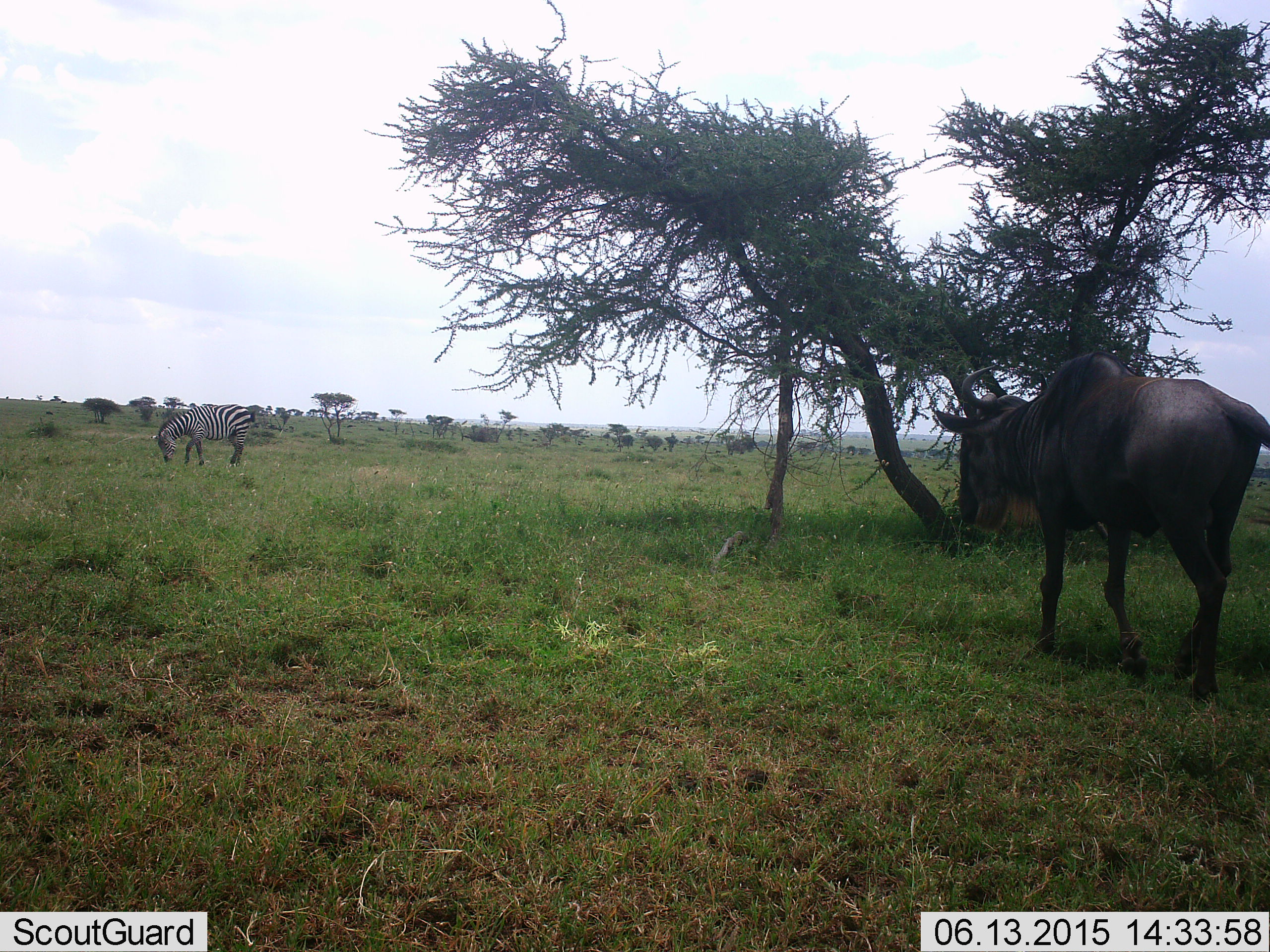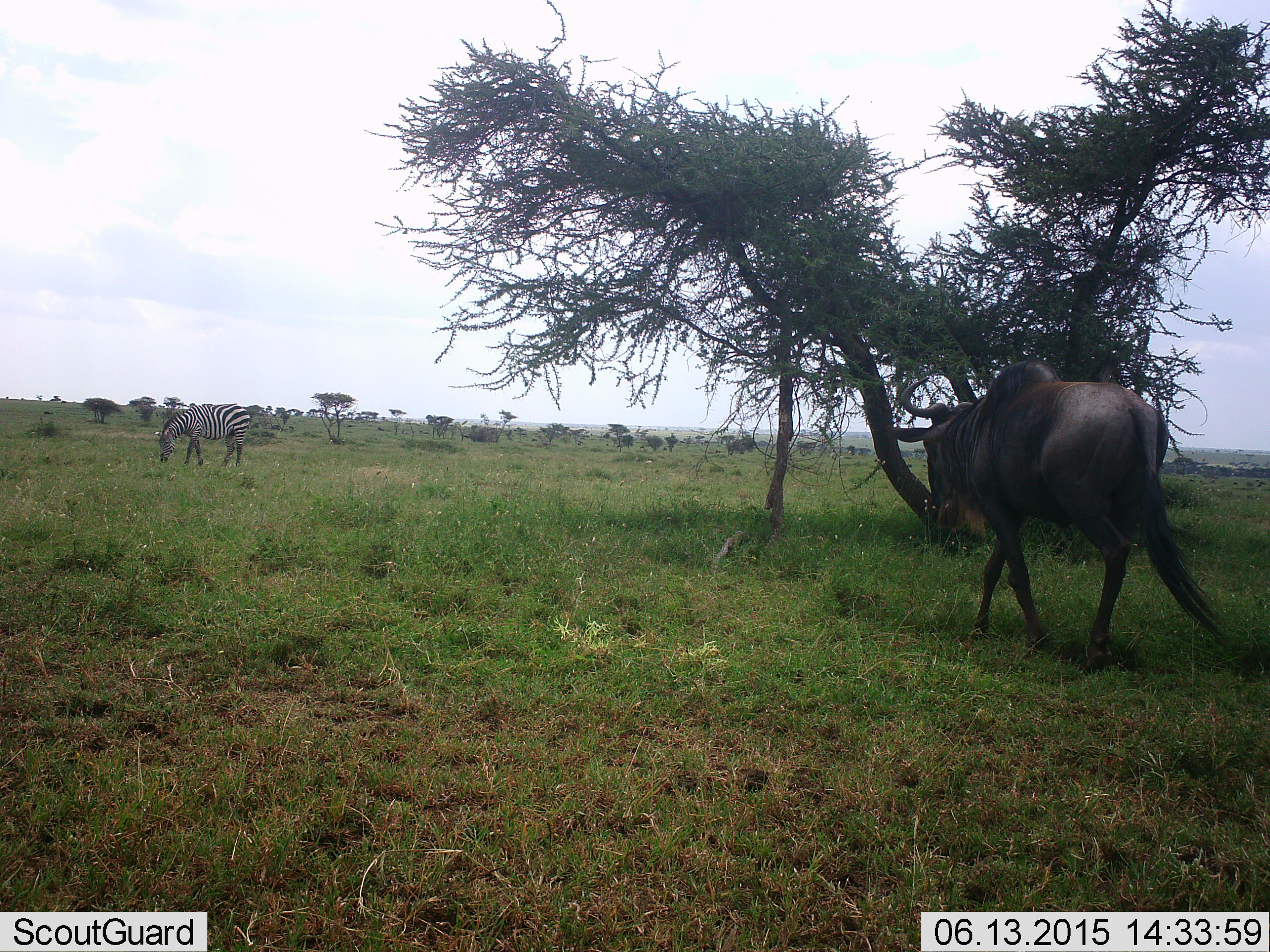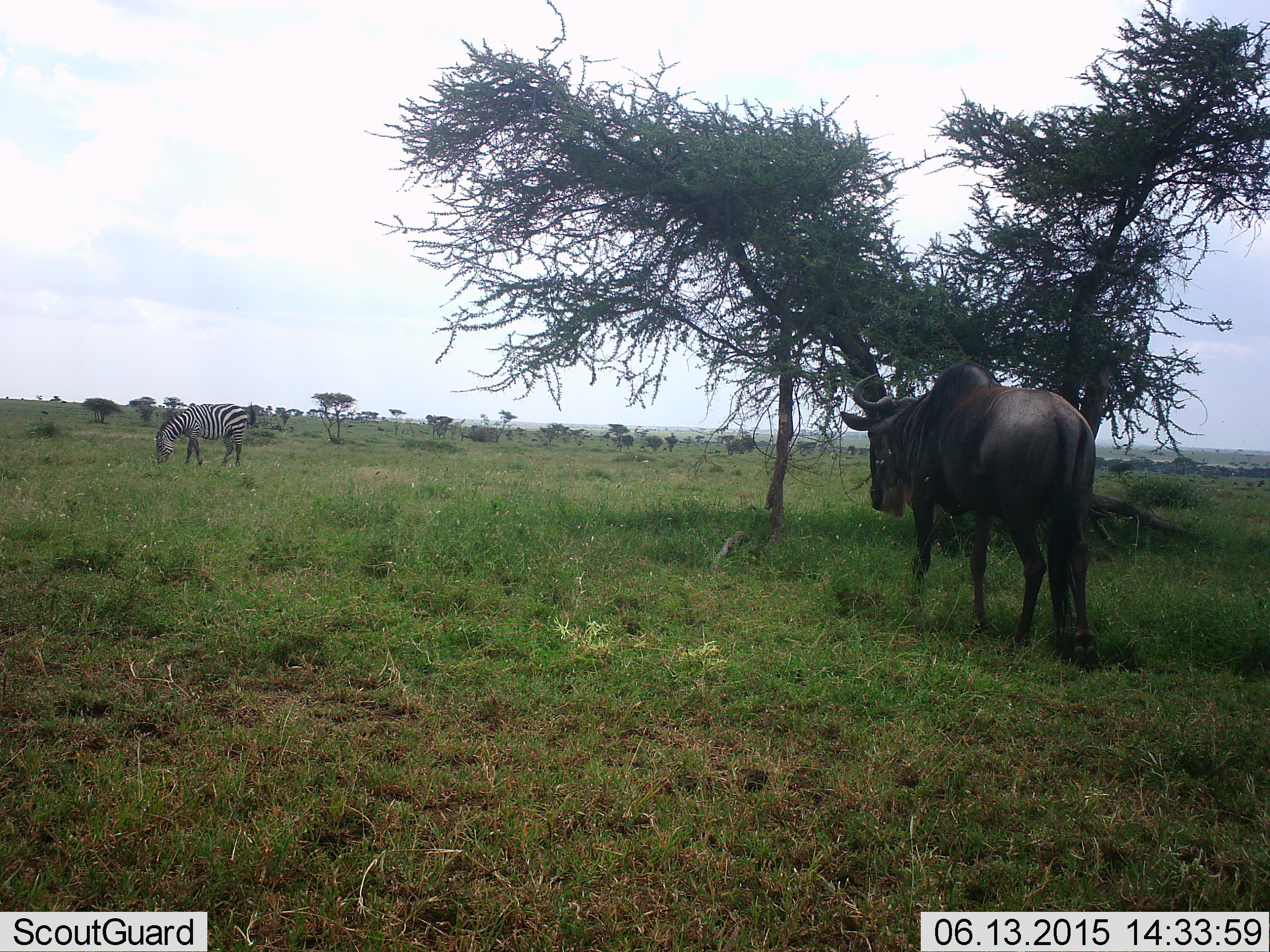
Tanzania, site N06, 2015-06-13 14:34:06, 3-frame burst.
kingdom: Animalia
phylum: Chordata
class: Mammalia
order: Artiodactyla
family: Bovidae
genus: Connochaetes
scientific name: Connochaetes taurinus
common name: blue wildebeest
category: wildebeest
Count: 1.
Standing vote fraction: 10%.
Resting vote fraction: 0%.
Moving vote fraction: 100%.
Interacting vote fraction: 0%.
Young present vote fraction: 0%.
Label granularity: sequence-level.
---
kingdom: Animalia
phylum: Chordata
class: Mammalia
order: Perissodactyla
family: Equidae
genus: Equus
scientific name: Equus quagga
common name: plains zebra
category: zebra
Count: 1.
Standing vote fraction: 18%.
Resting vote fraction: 0%.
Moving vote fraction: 0%.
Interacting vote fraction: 0%.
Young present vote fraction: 0%.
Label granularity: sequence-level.